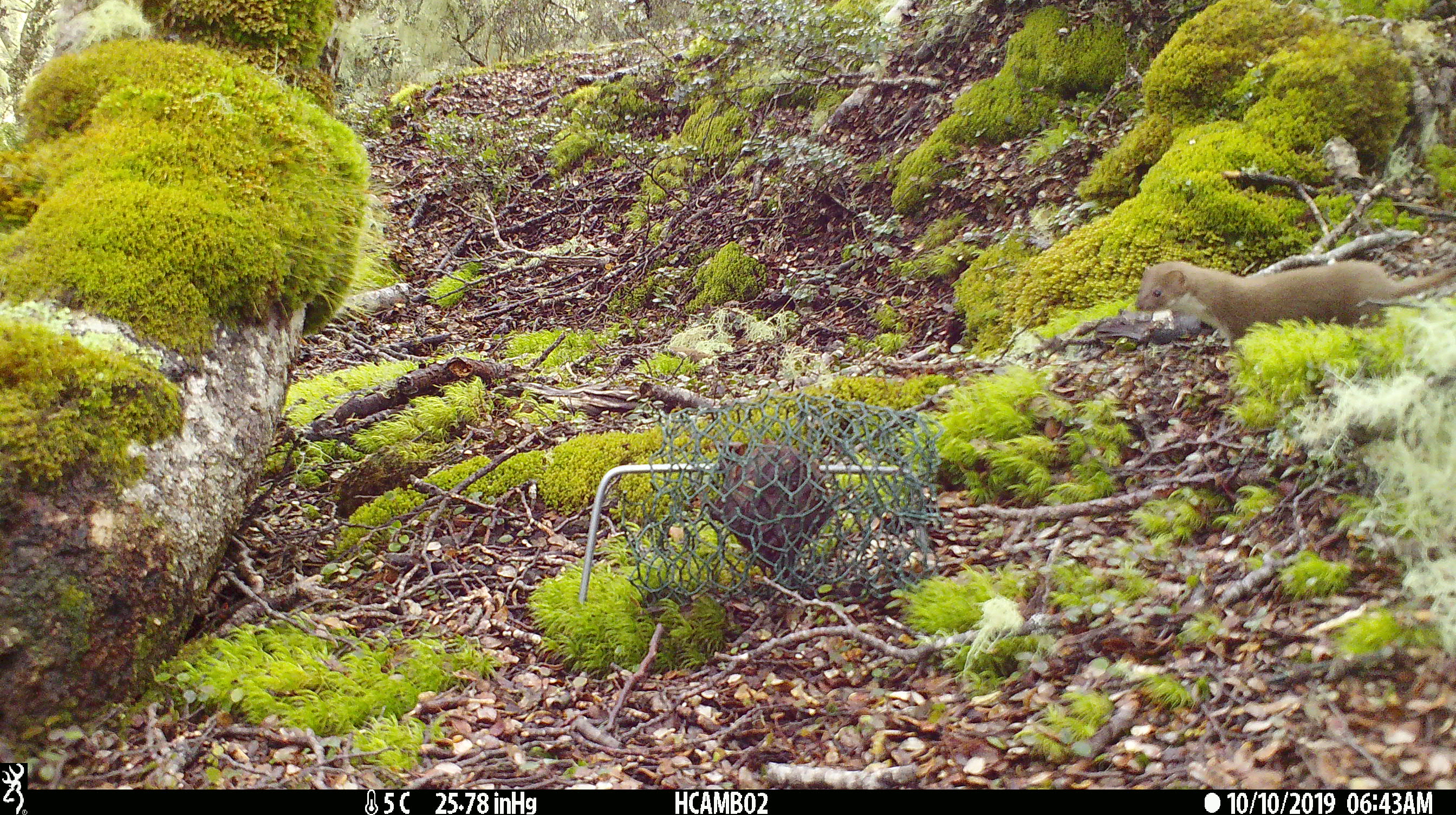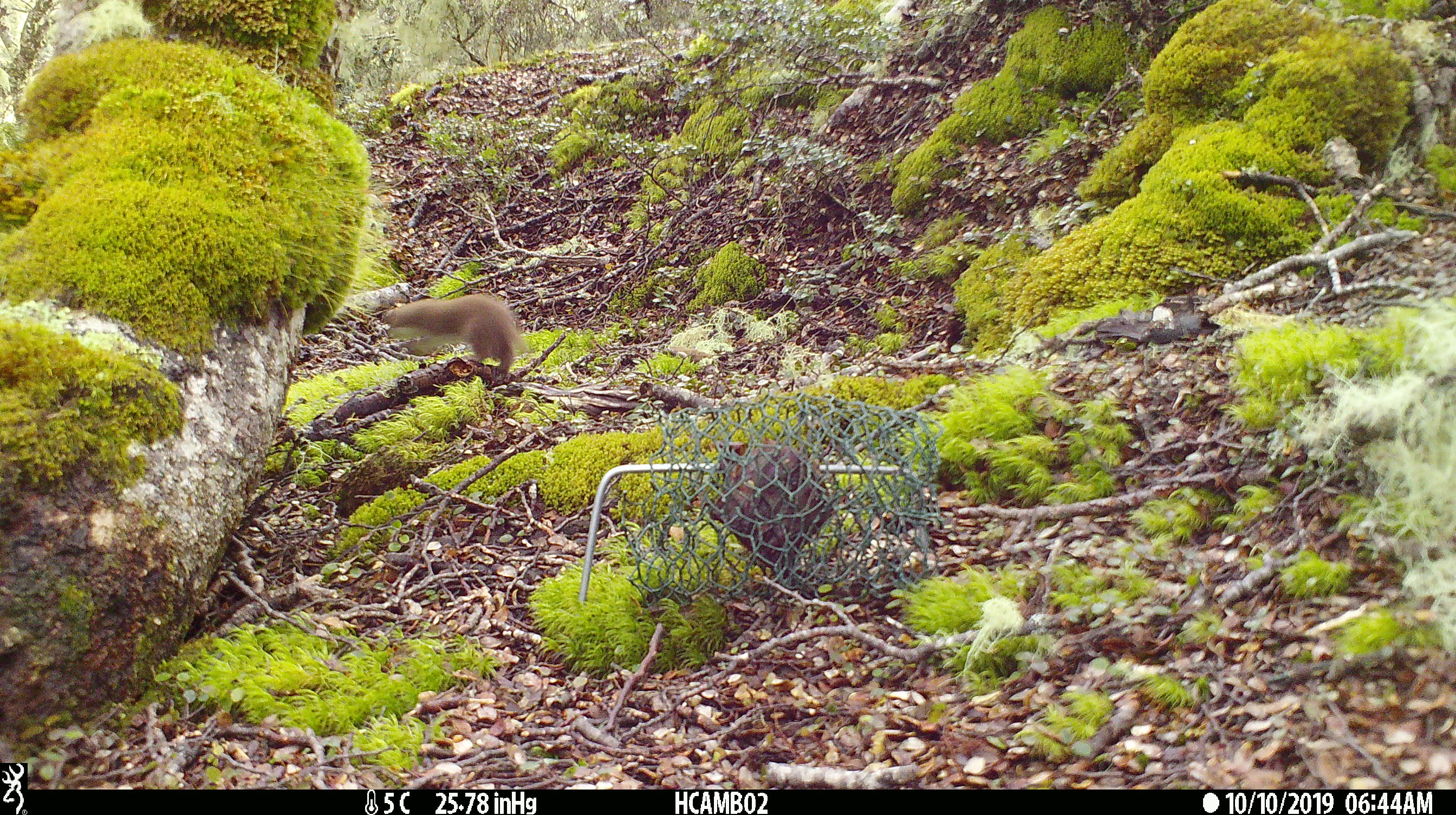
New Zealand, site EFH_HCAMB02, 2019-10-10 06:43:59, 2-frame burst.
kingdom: Animalia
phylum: Chordata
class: Mammalia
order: Carnivora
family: Mustelidae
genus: Mustela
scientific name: Mustela nivalis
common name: least weasel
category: weasel